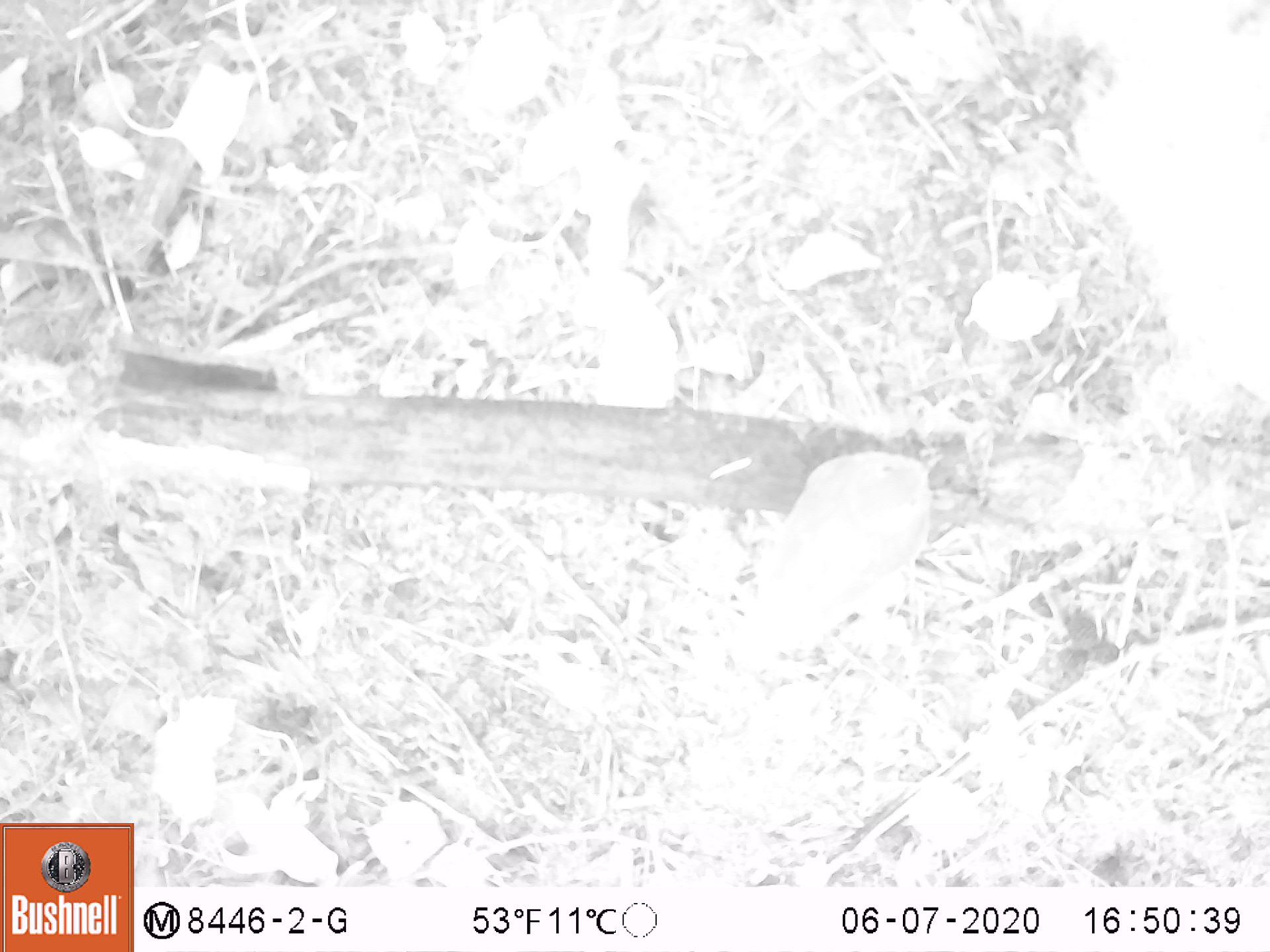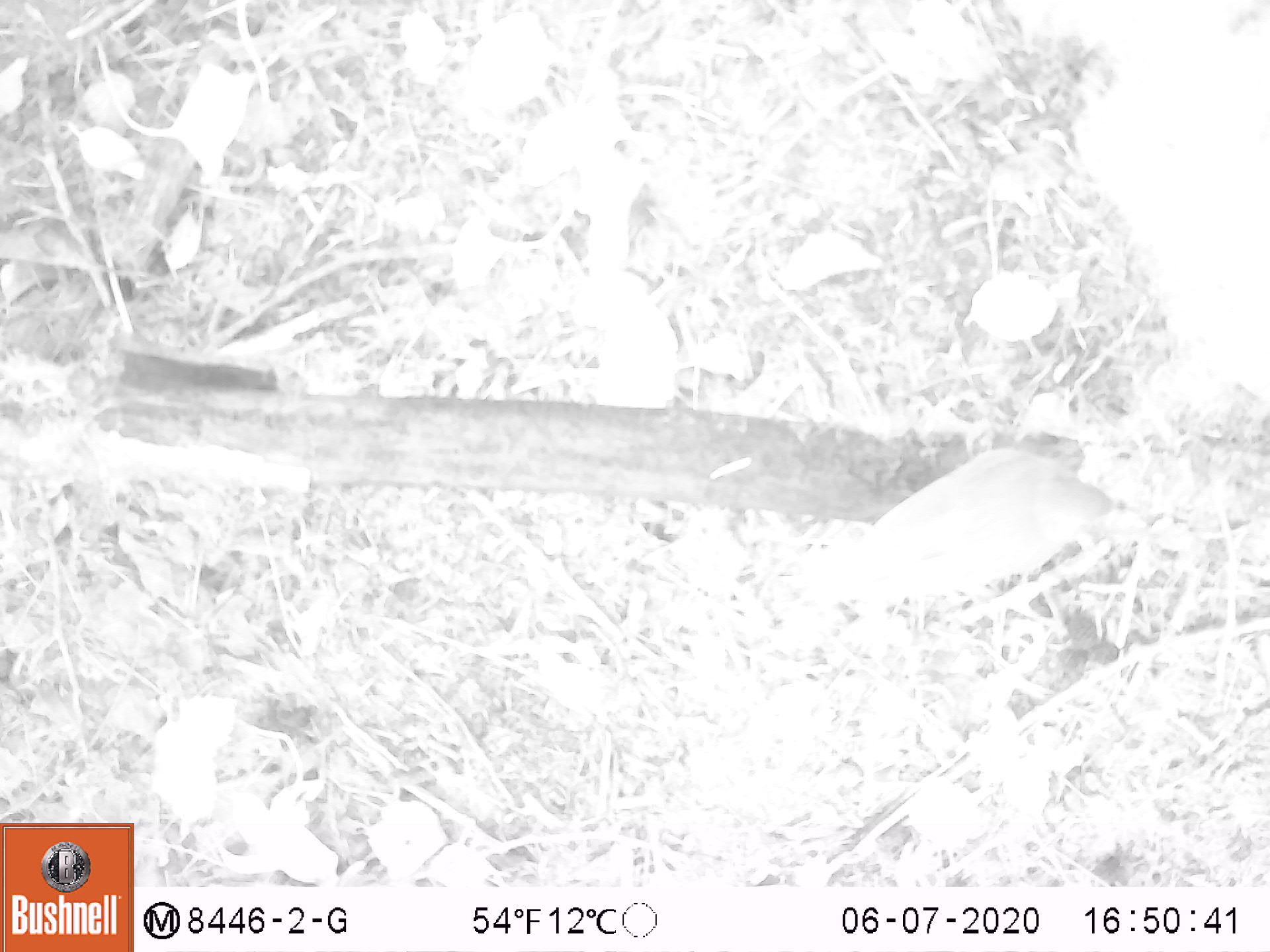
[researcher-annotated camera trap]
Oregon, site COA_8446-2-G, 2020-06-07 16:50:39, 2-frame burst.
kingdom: Animalia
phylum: Chordata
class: Aves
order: Passeriformes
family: Turdidae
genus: Catharus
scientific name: Catharus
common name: brown thrushes and nightingale-thrushes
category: catharus species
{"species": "catharus species (brown thrushes and nightingale-thrushes) (Catharus)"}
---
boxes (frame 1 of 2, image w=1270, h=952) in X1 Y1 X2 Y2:
catharus species: 713 433 960 682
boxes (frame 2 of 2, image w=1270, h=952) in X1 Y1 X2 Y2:
catharus species: 774 430 1129 619